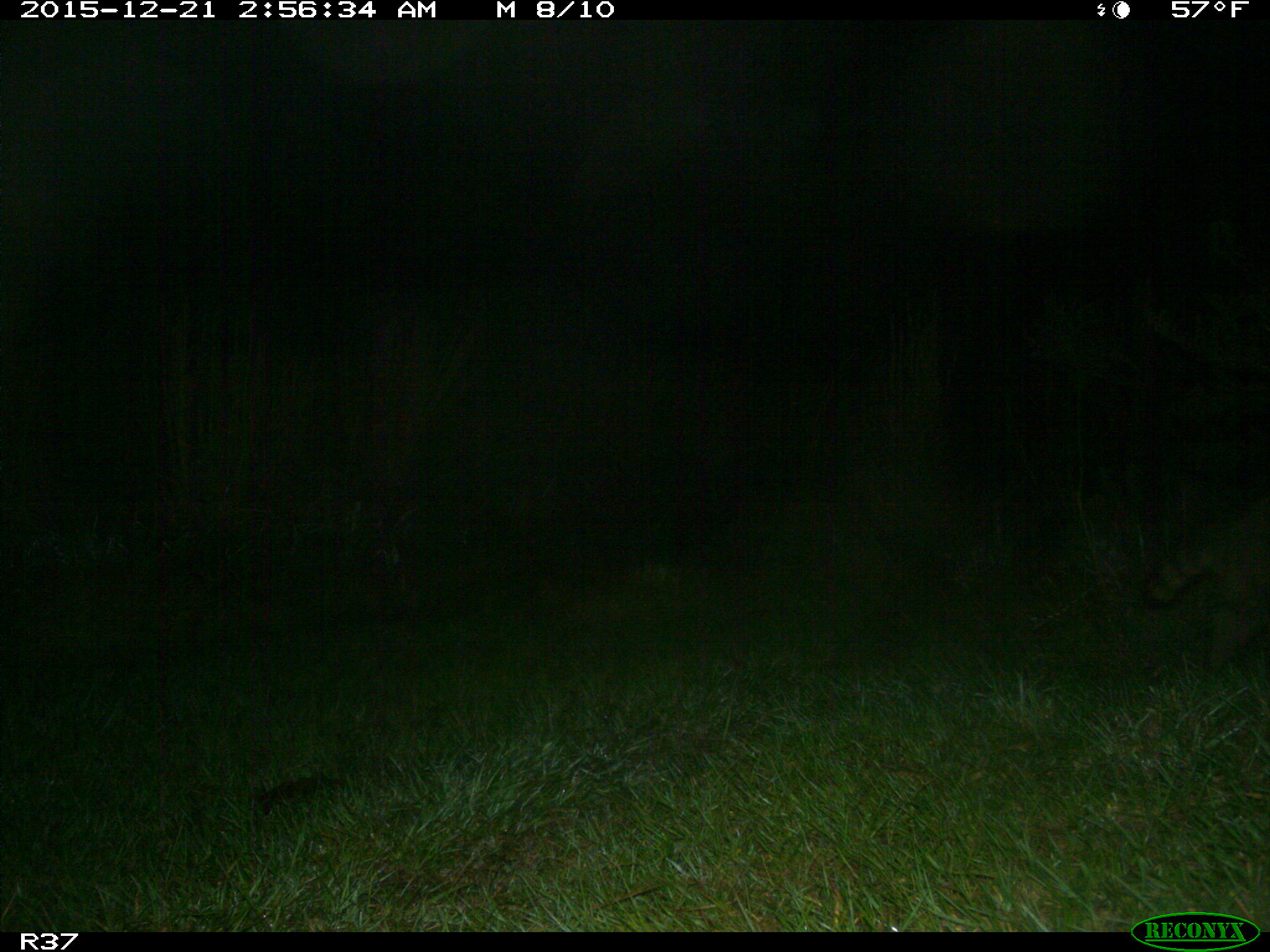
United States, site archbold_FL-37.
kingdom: Animalia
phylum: Chordata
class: Mammalia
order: Carnivora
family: Procyonidae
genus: Procyon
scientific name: Procyon lotor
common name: common raccoon